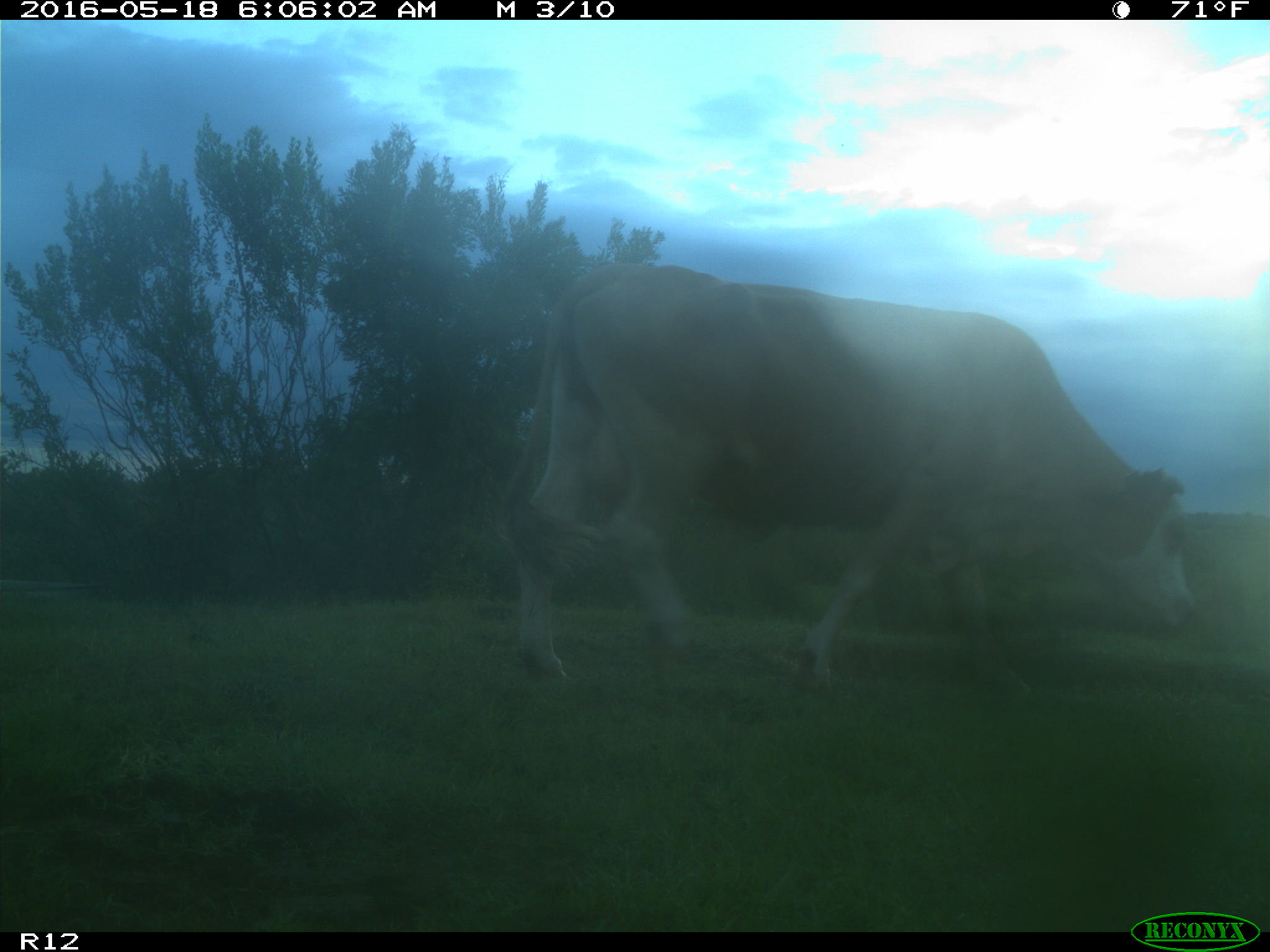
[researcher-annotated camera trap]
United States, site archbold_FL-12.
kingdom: Animalia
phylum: Chordata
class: Mammalia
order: Artiodactyla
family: Bovidae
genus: Bos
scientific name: Bos taurus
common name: domestic cow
Bos taurus (domestic cow).